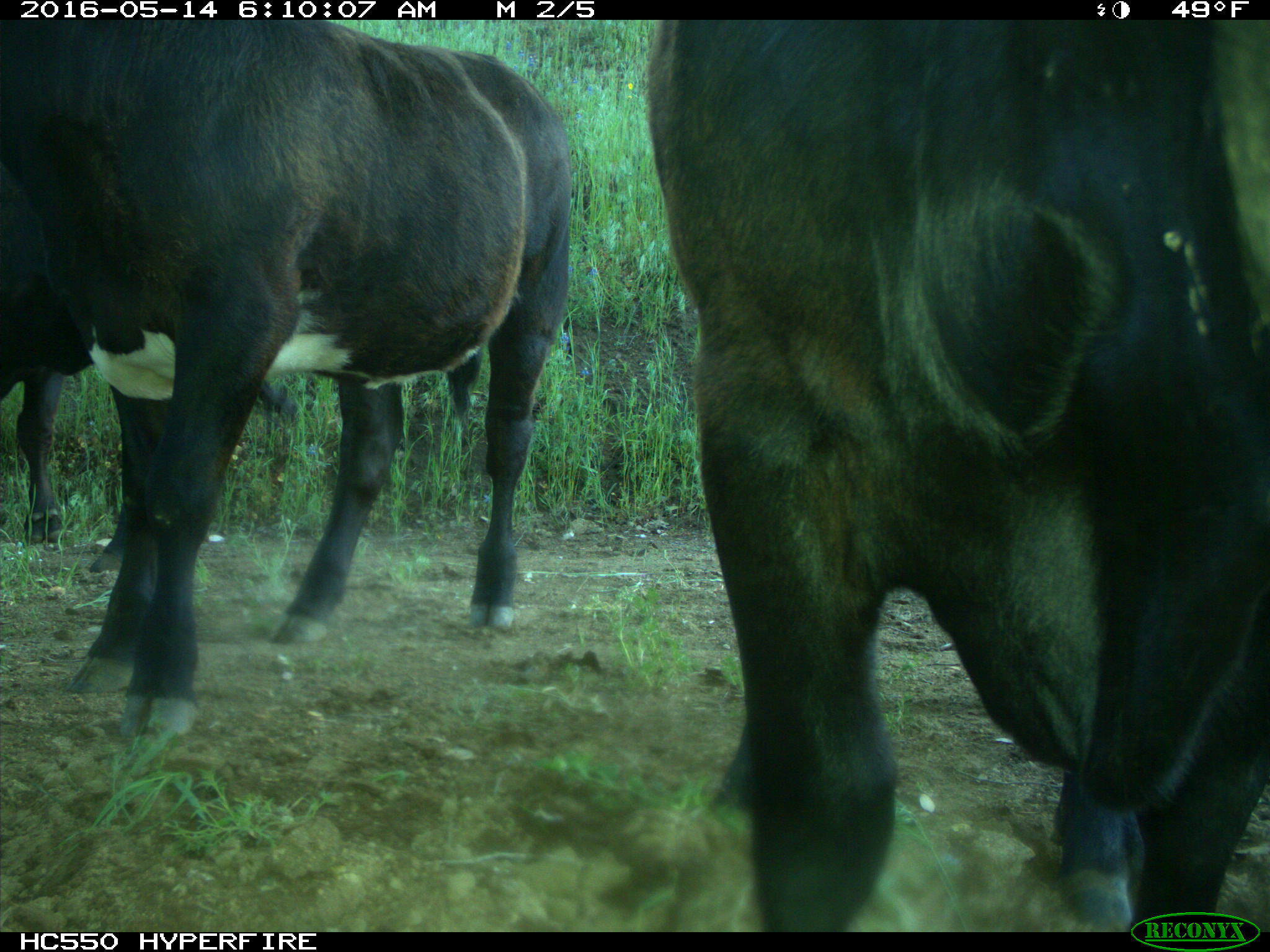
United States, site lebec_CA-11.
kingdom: Animalia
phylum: Chordata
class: Mammalia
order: Artiodactyla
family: Bovidae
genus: Bos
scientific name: Bos taurus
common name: domestic cow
Bos taurus (domestic cow).